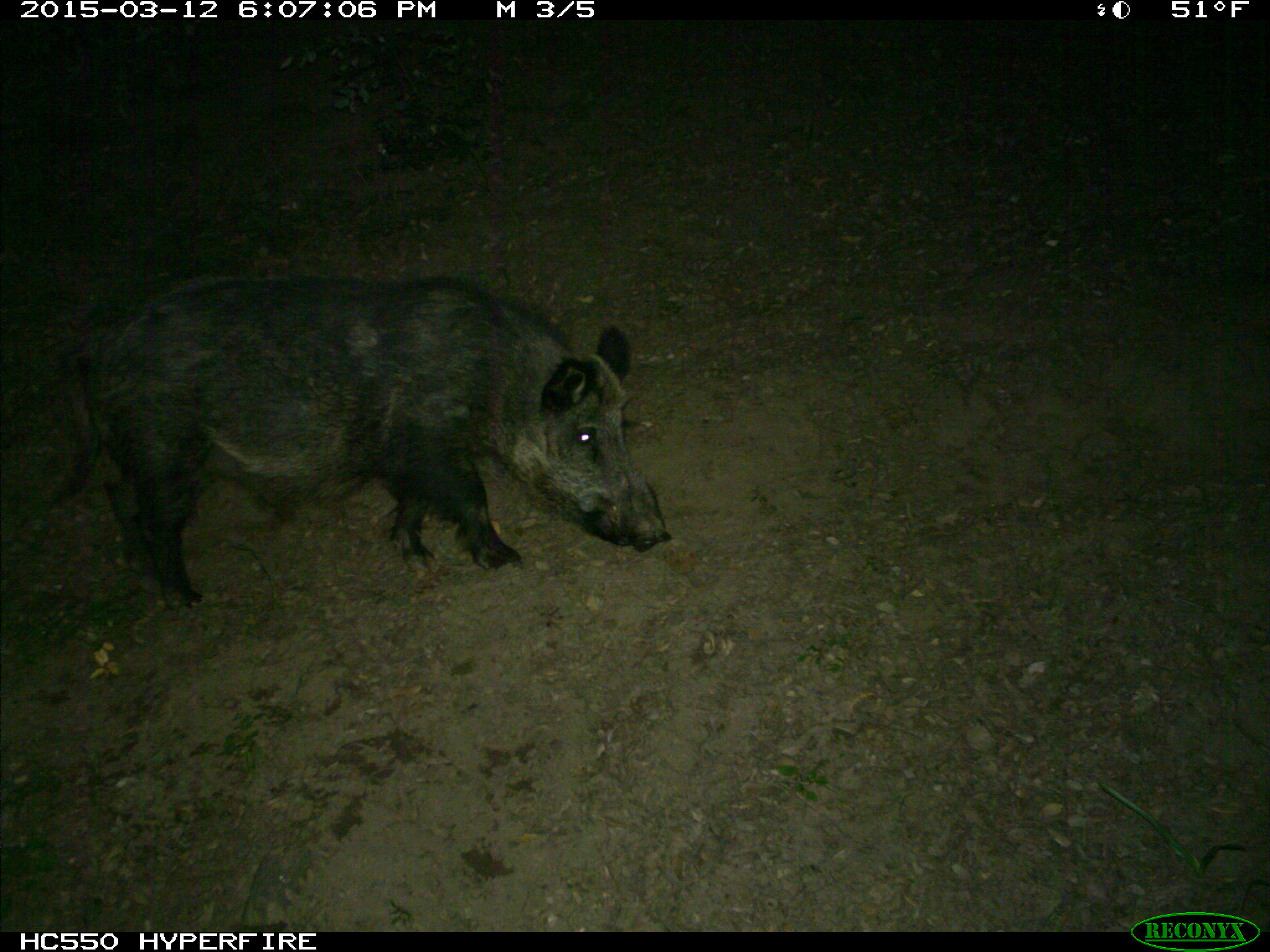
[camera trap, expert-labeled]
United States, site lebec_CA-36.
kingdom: Animalia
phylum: Chordata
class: Mammalia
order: Artiodactyla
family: Suidae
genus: Sus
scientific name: Sus scrofa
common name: wild boar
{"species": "Sus scrofa (wild boar)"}